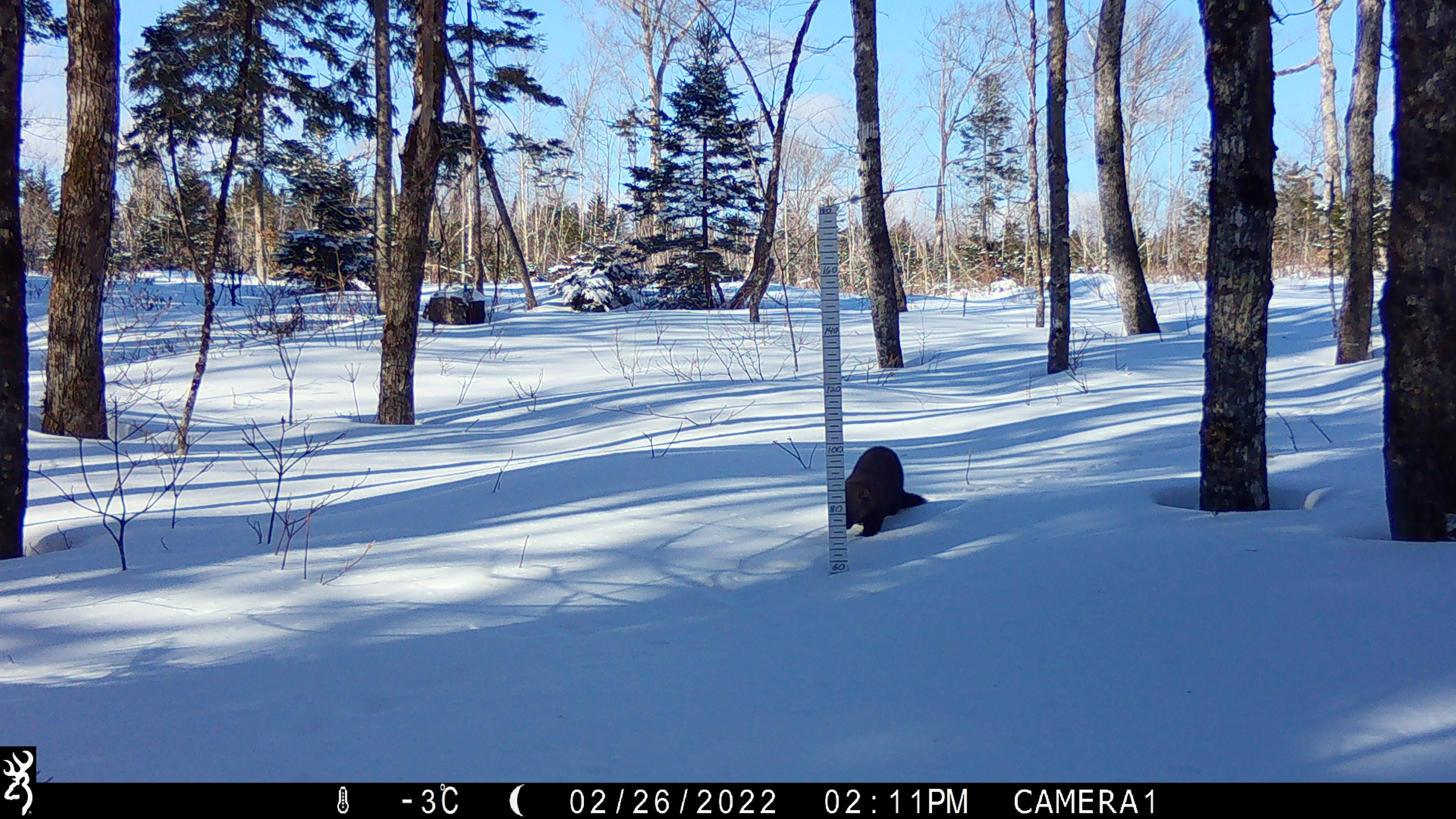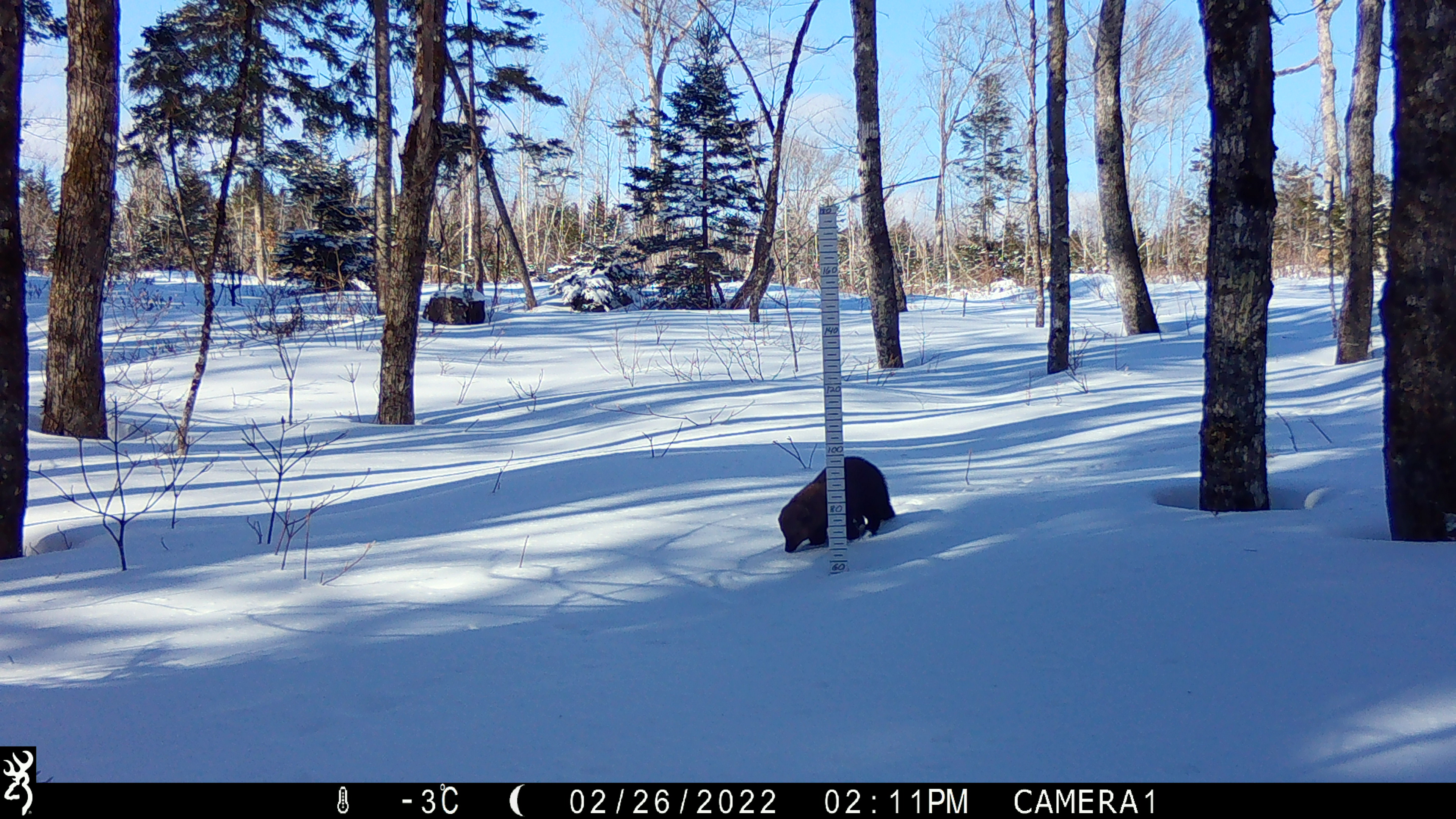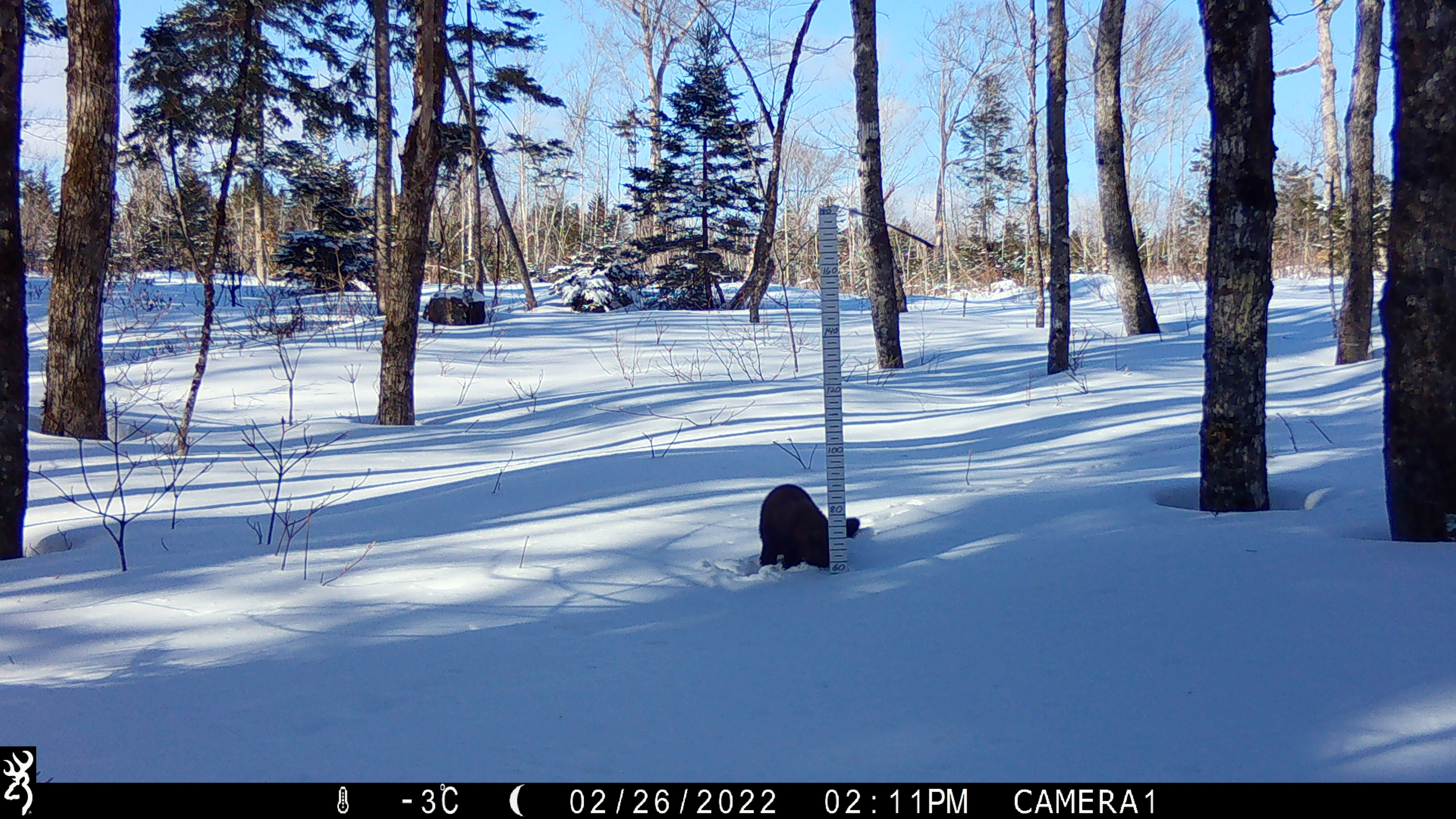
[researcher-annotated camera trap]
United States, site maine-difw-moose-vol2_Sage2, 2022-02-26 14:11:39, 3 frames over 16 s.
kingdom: Animalia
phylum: Chordata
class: Mammalia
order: Carnivora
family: Mustelidae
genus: Pekania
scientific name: Pekania pennanti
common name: fisher